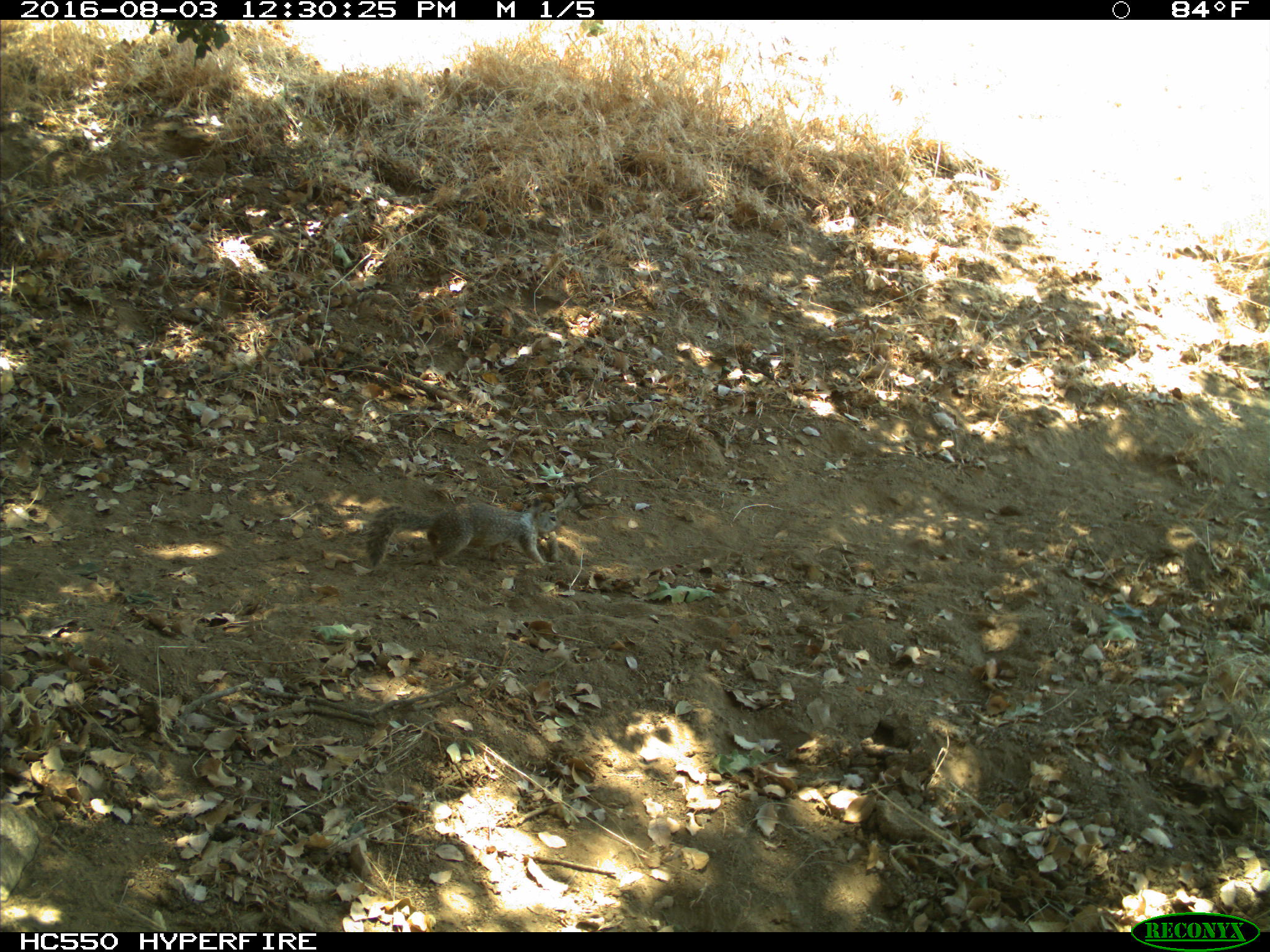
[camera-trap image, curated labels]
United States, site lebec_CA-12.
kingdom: Animalia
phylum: Chordata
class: Mammalia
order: Rodentia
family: Sciuridae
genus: Otospermophilus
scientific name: Otospermophilus beecheyi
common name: california ground squirrel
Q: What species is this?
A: Otospermophilus beecheyi (california ground squirrel).